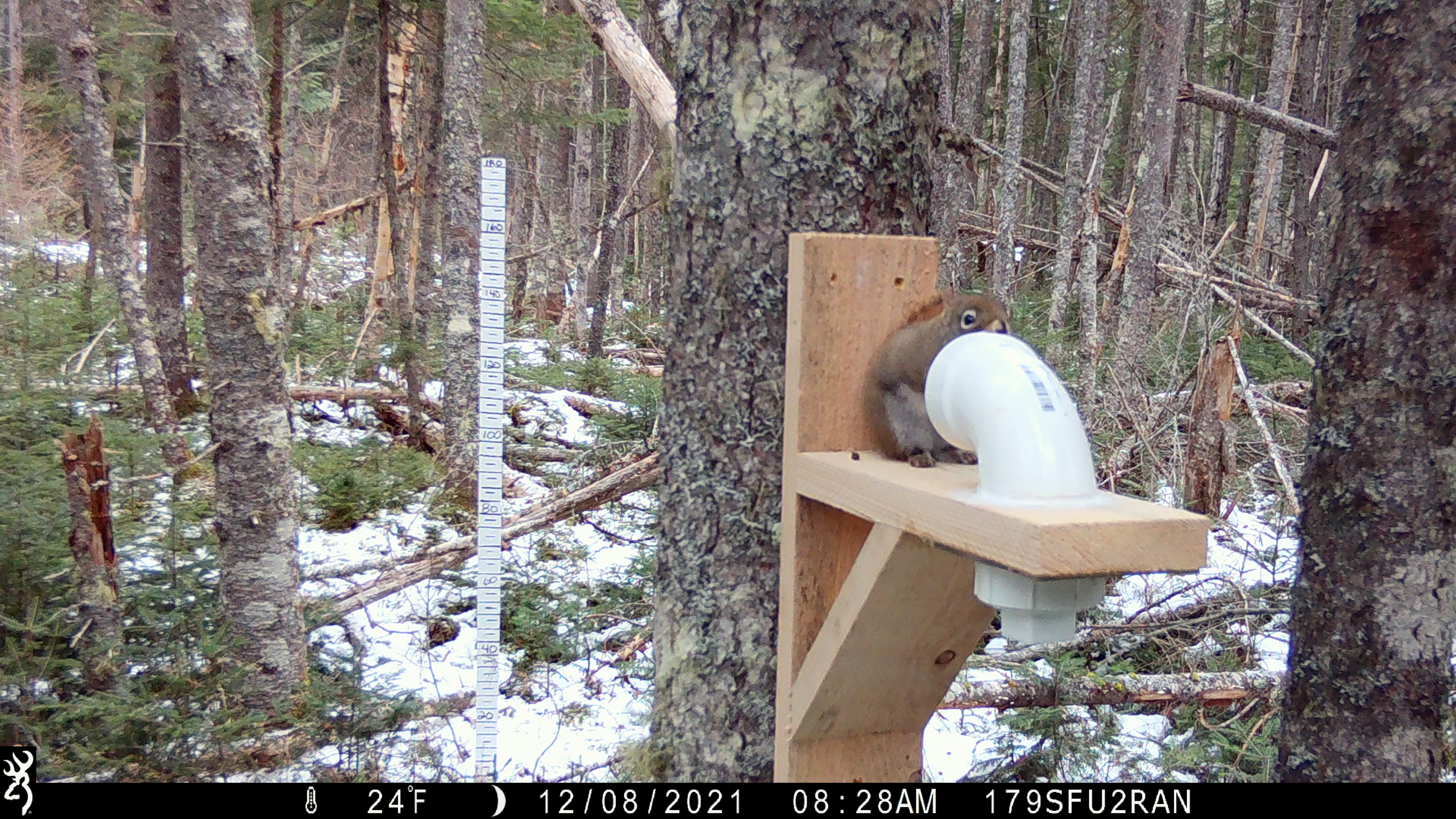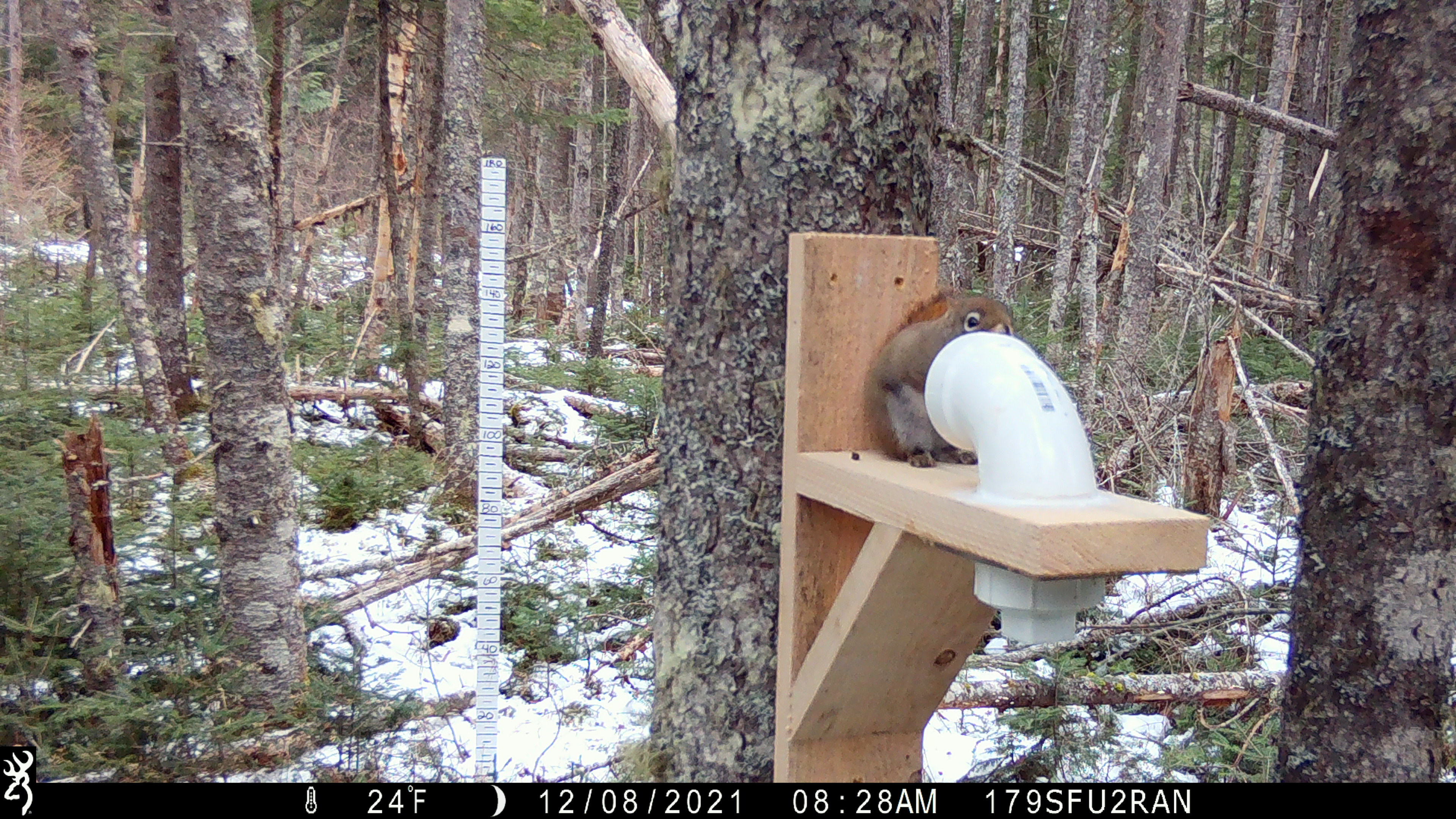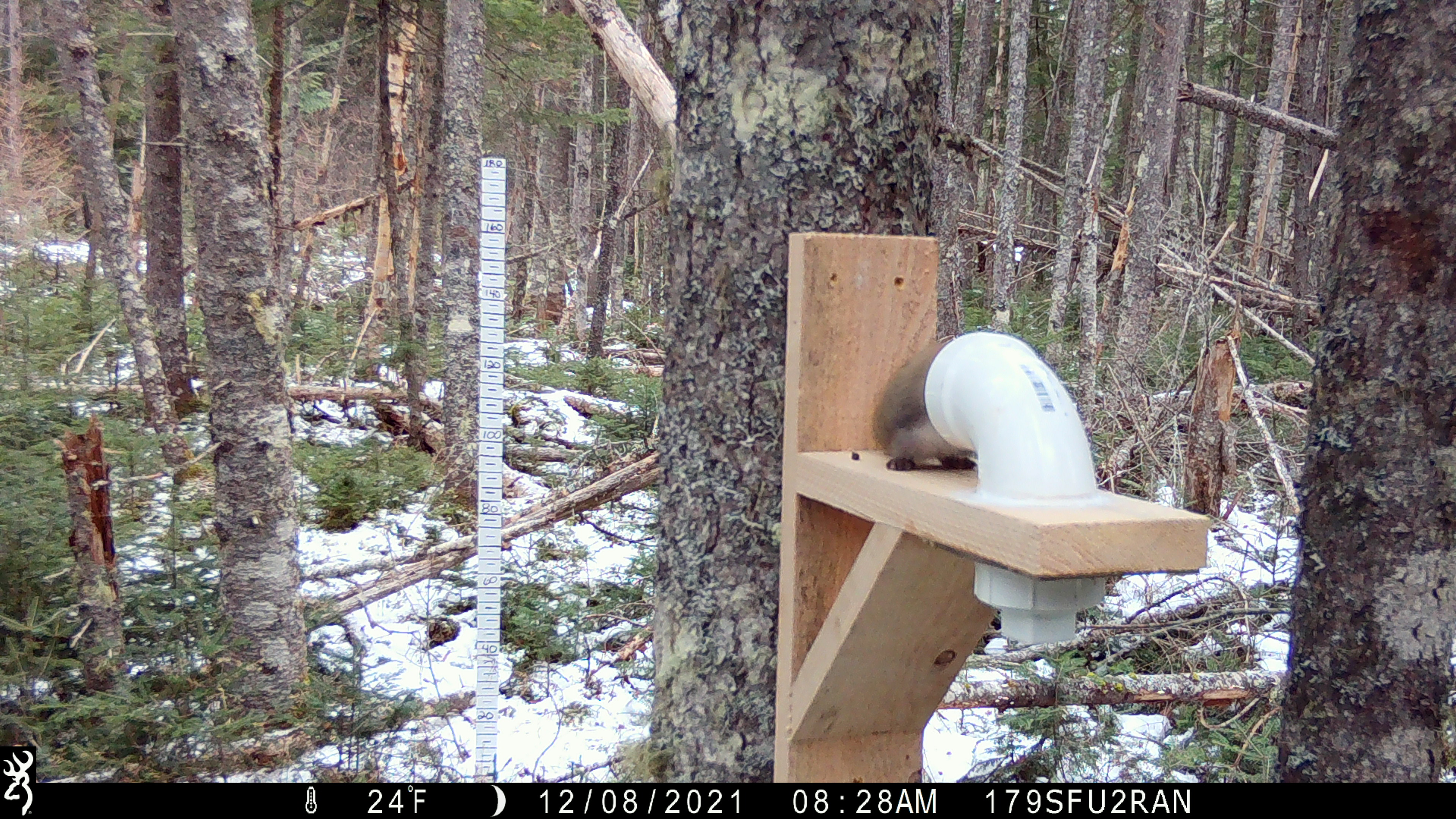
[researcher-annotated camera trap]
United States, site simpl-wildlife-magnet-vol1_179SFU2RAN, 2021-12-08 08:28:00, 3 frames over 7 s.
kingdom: Animalia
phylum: Chordata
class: Mammalia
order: Rodentia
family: Sciuridae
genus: Tamiasciurus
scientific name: Tamiasciurus hudsonicus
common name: red squirrel